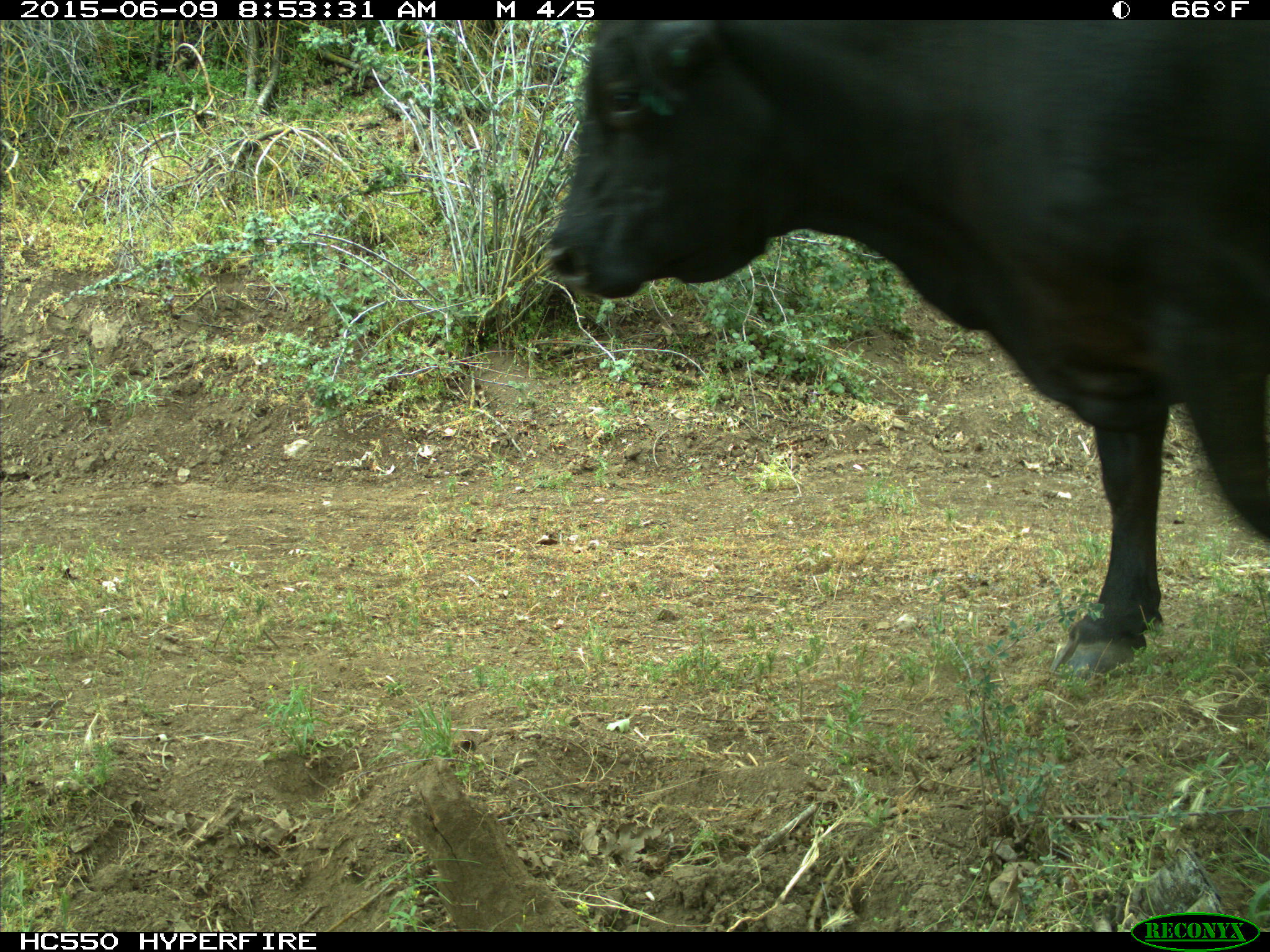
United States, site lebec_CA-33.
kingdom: Animalia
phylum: Chordata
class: Mammalia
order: Artiodactyla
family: Bovidae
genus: Bos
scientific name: Bos taurus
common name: domestic cow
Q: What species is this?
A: Bos taurus (domestic cow).